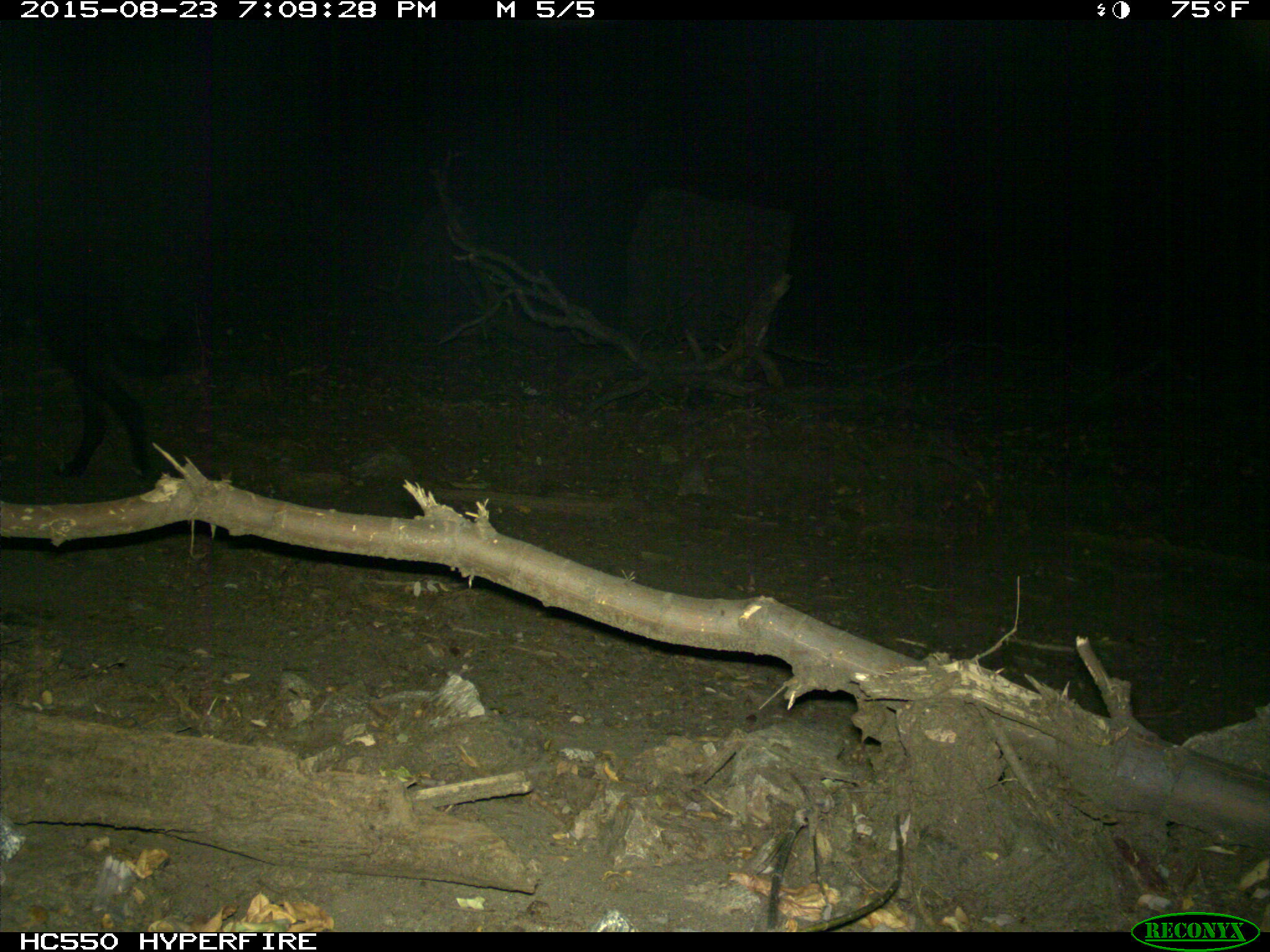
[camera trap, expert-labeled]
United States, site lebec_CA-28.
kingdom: Animalia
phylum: Chordata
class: Mammalia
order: Carnivora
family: Canidae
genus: Canis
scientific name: Canis familiaris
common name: domestic dog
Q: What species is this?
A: Canis familiaris (domestic dog).